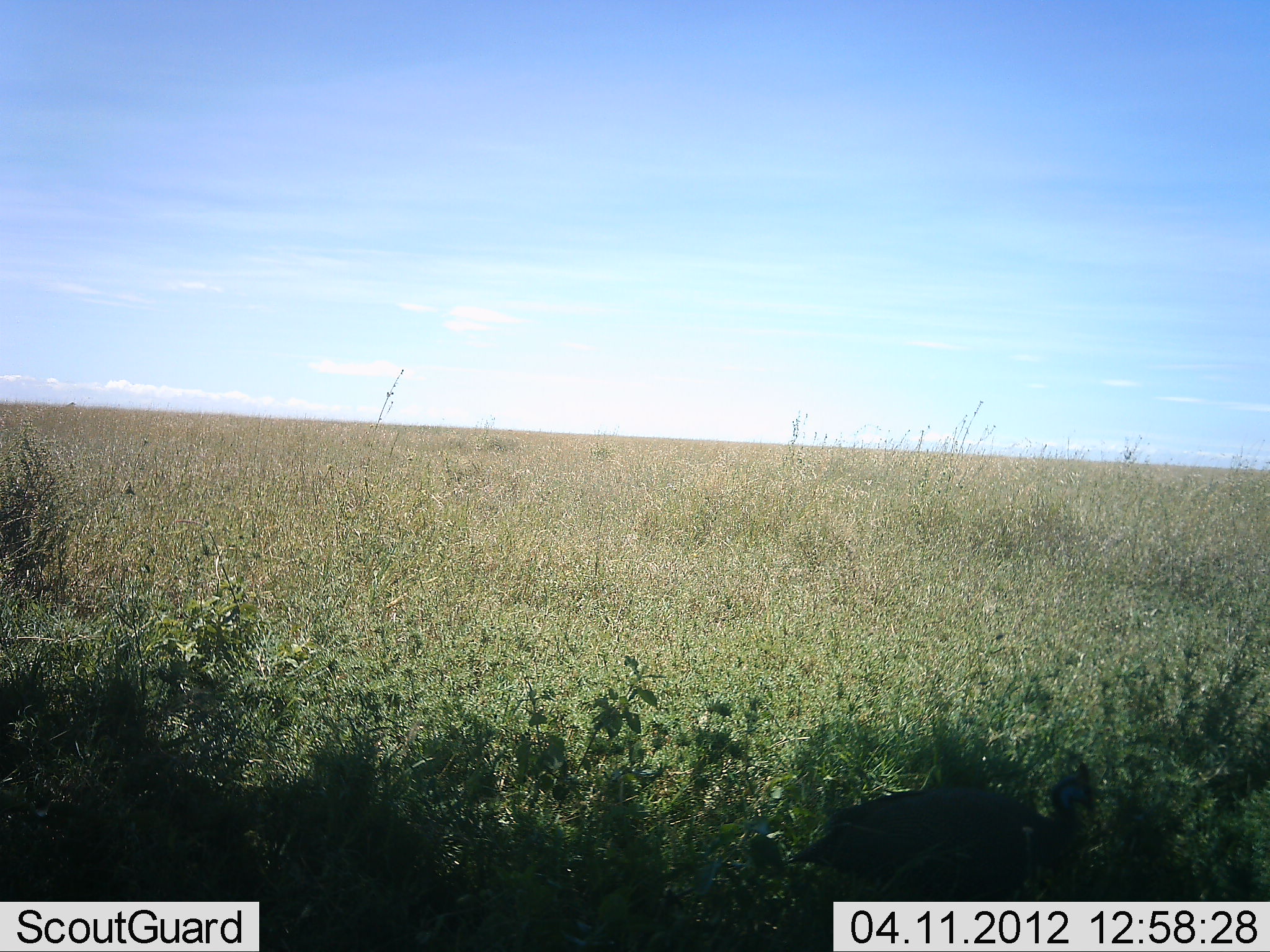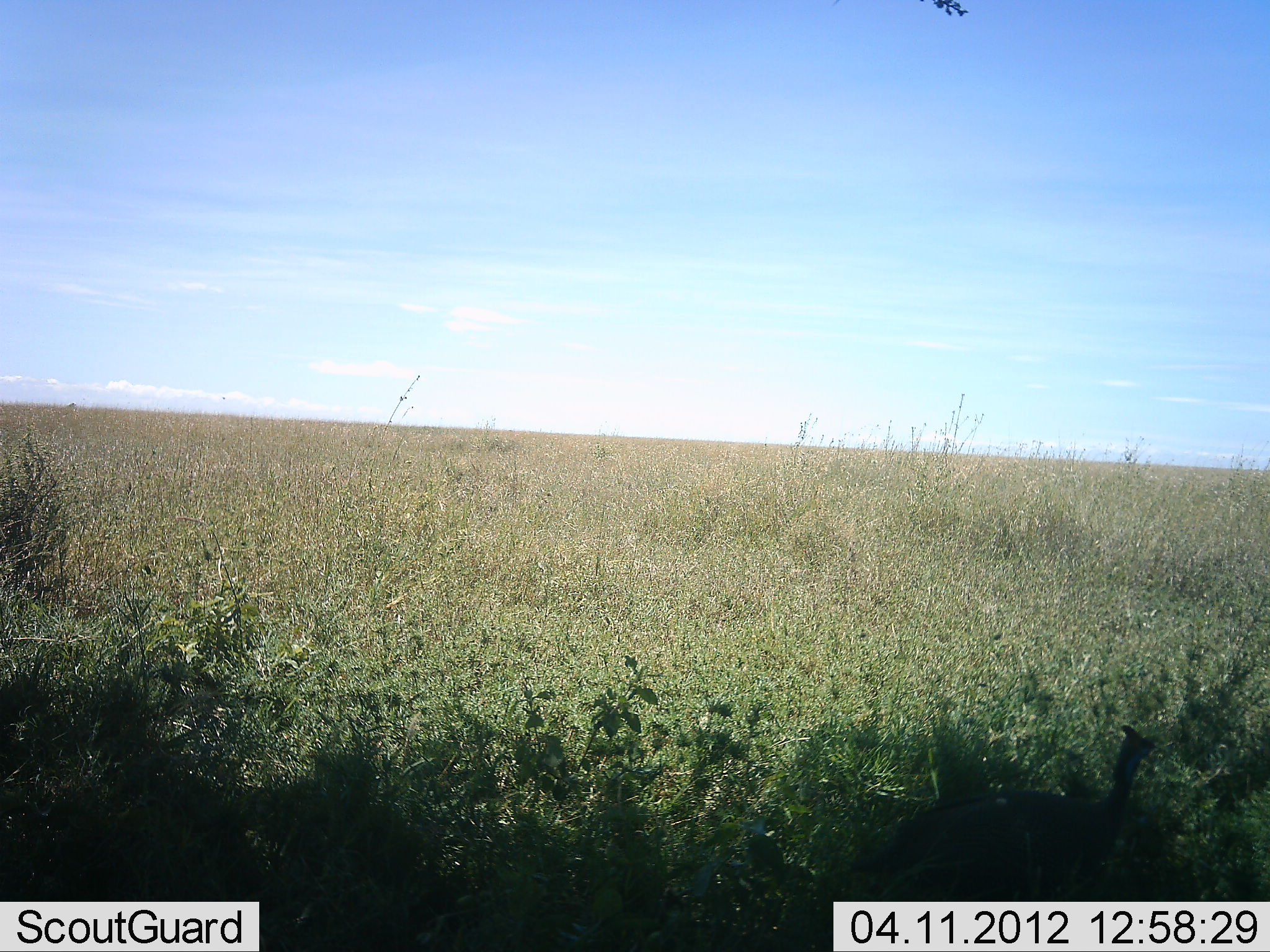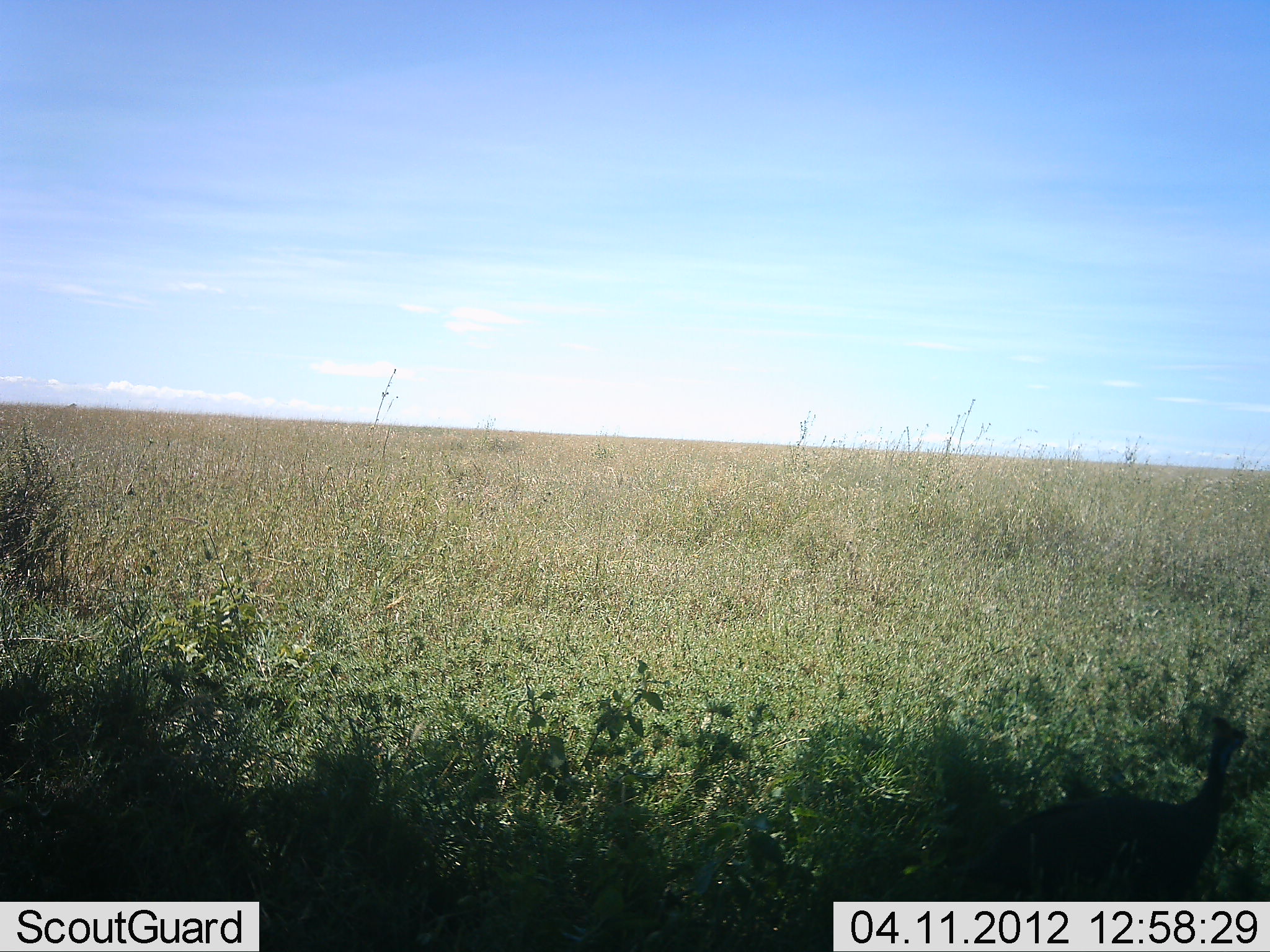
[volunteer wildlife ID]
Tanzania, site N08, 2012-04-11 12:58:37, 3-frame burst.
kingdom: Animalia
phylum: Chordata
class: Aves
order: Galliformes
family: Numididae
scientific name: Numididae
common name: guinea fowl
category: guineafowl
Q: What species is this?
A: Guineafowl (guinea fowl) (Numididae).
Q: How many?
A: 1.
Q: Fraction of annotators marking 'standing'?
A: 33%.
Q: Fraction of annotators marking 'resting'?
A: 0%.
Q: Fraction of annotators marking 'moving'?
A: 67%.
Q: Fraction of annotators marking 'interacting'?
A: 0%.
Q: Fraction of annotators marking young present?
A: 0%.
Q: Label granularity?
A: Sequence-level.